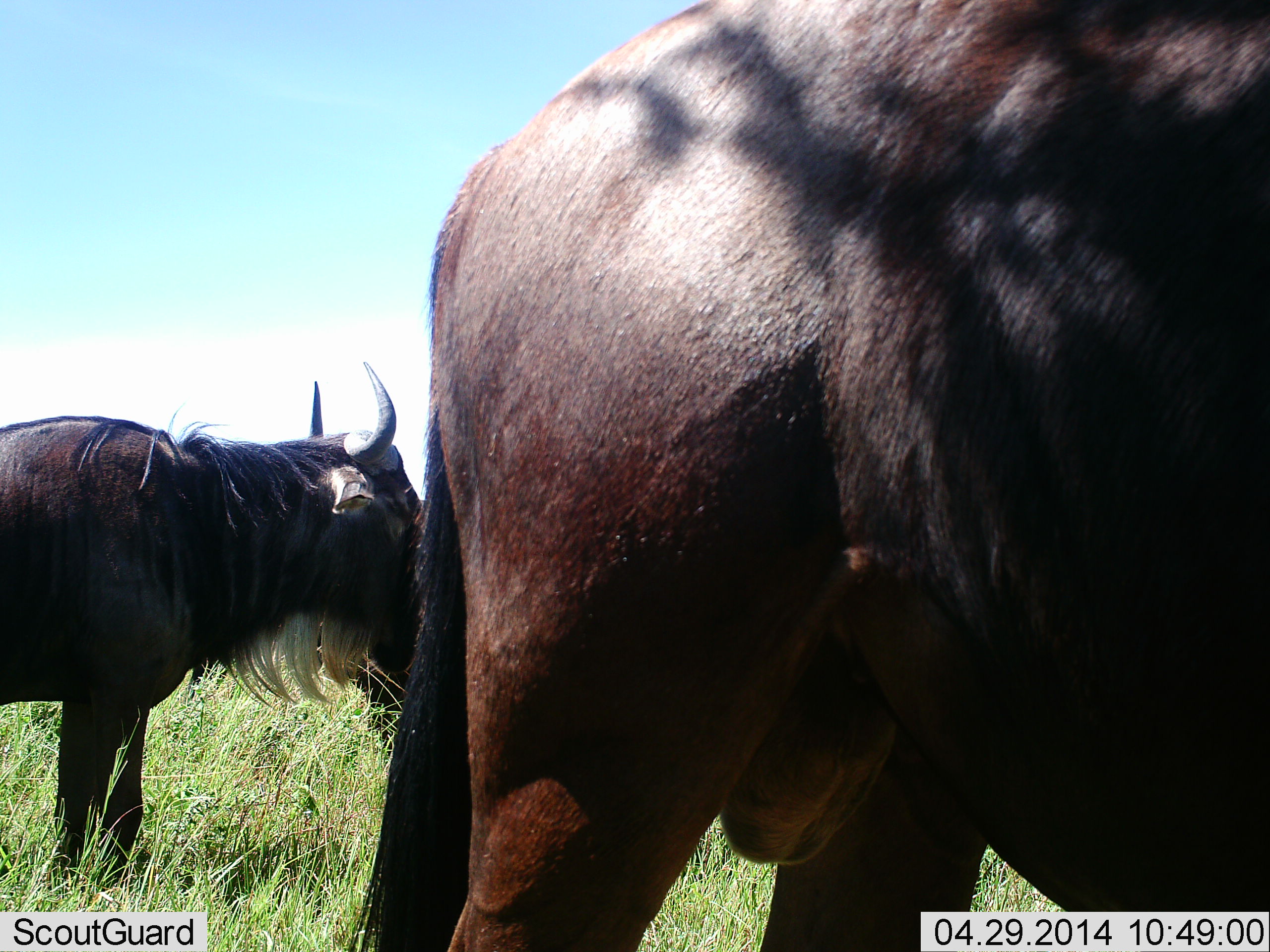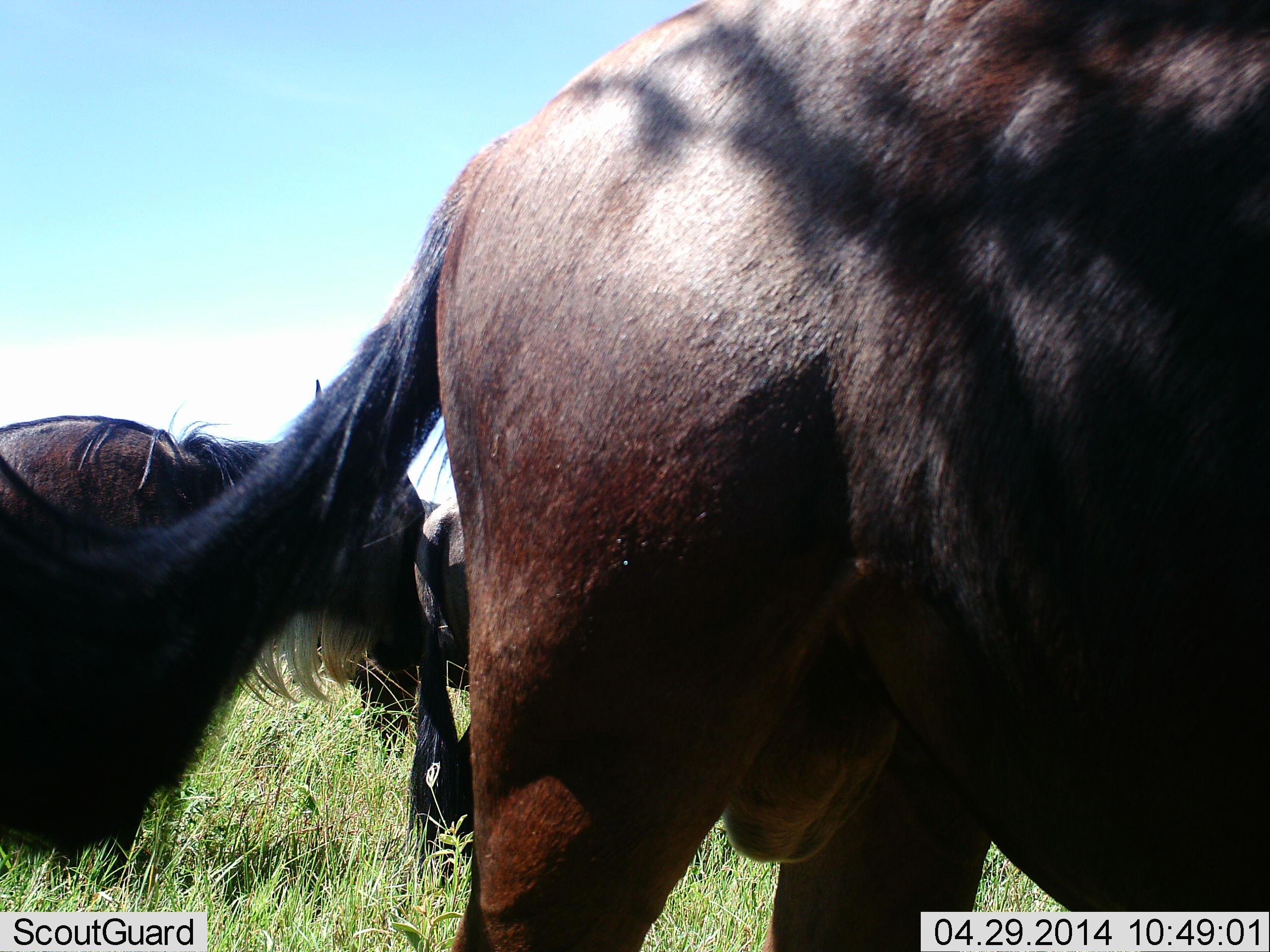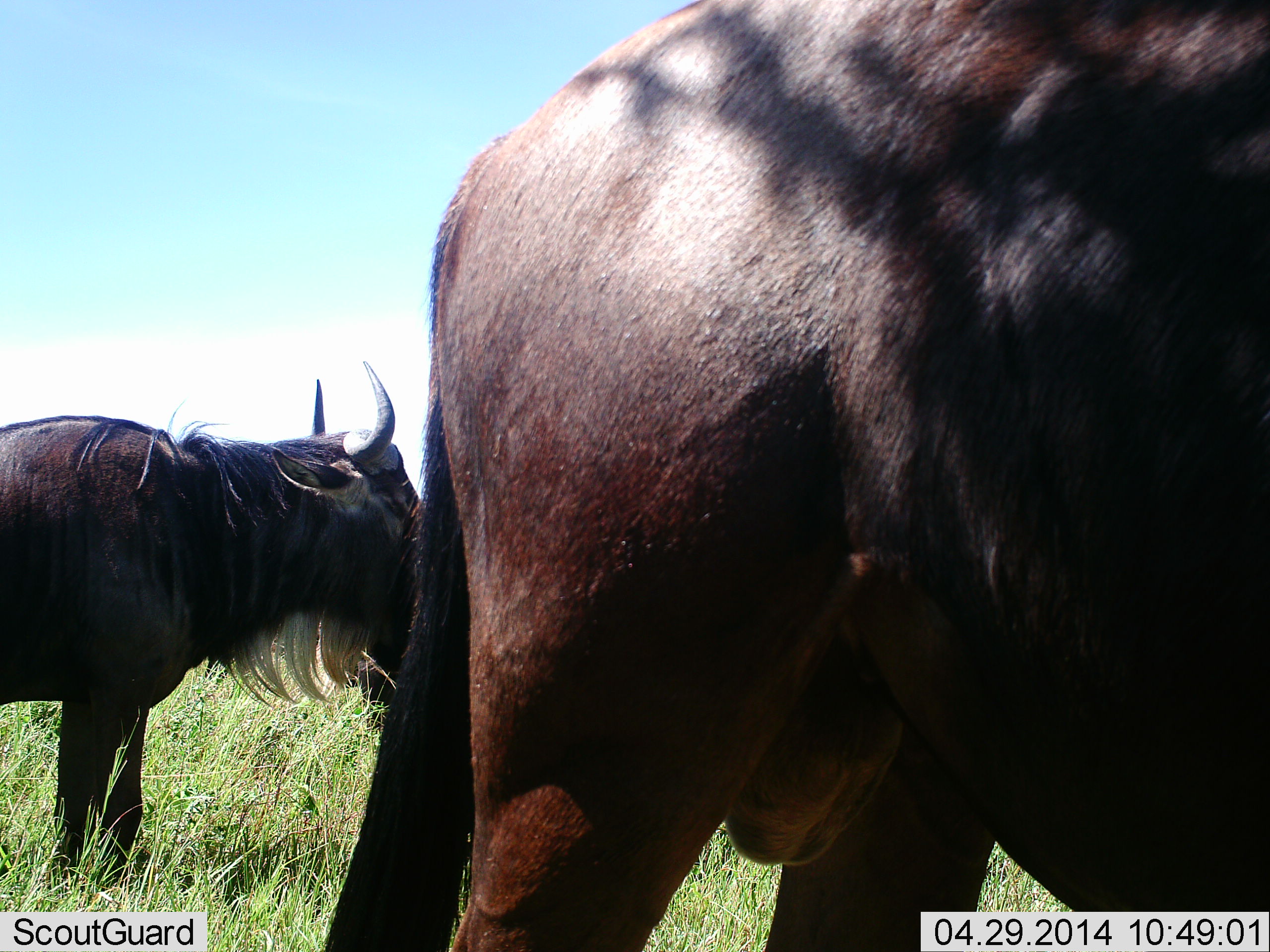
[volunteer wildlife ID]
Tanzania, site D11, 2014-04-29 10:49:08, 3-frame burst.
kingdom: Animalia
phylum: Chordata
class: Mammalia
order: Artiodactyla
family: Bovidae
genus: Connochaetes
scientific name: Connochaetes taurinus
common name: blue wildebeest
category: wildebeest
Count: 3.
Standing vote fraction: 100%.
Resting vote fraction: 0%.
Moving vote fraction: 0%.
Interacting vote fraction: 0%.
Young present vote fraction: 0%.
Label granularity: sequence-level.